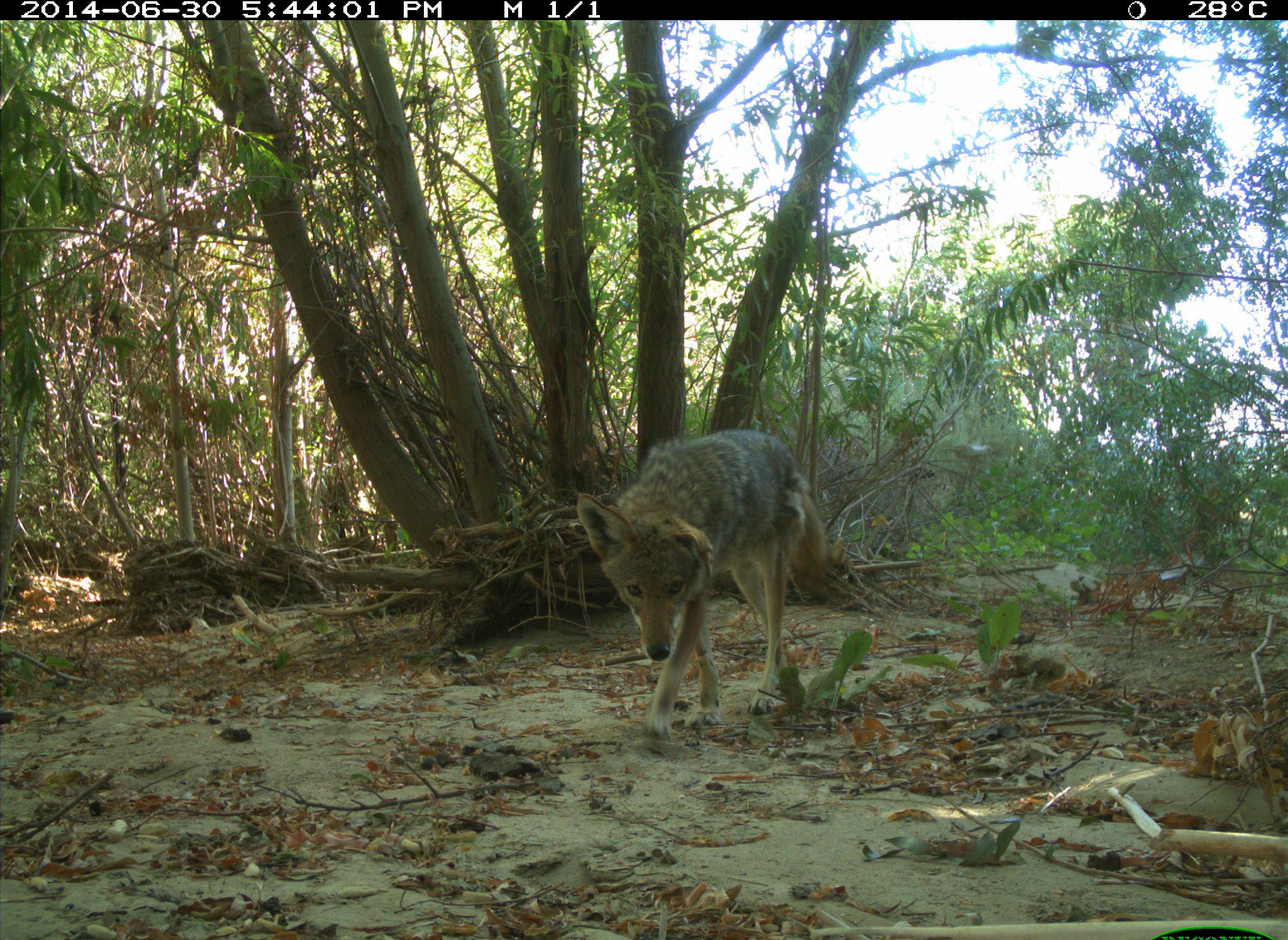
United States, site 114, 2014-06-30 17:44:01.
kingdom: Animalia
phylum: Chordata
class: Mammalia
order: Carnivora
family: Canidae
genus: Canis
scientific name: Canis latrans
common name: coyote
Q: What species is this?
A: Coyote (Canis latrans).